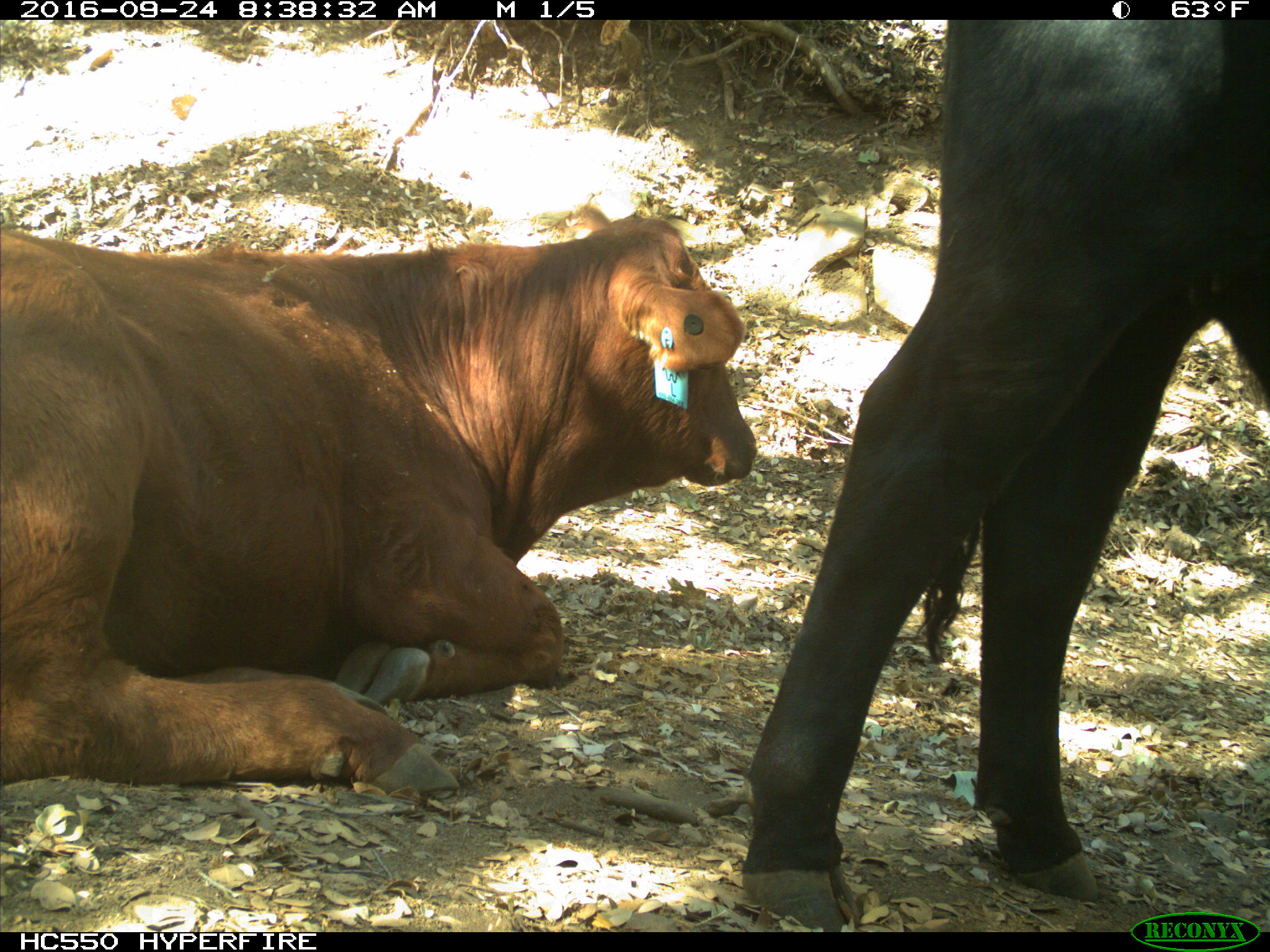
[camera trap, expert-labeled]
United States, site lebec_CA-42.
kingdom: Animalia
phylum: Chordata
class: Mammalia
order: Artiodactyla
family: Bovidae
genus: Bos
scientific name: Bos taurus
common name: domestic cow